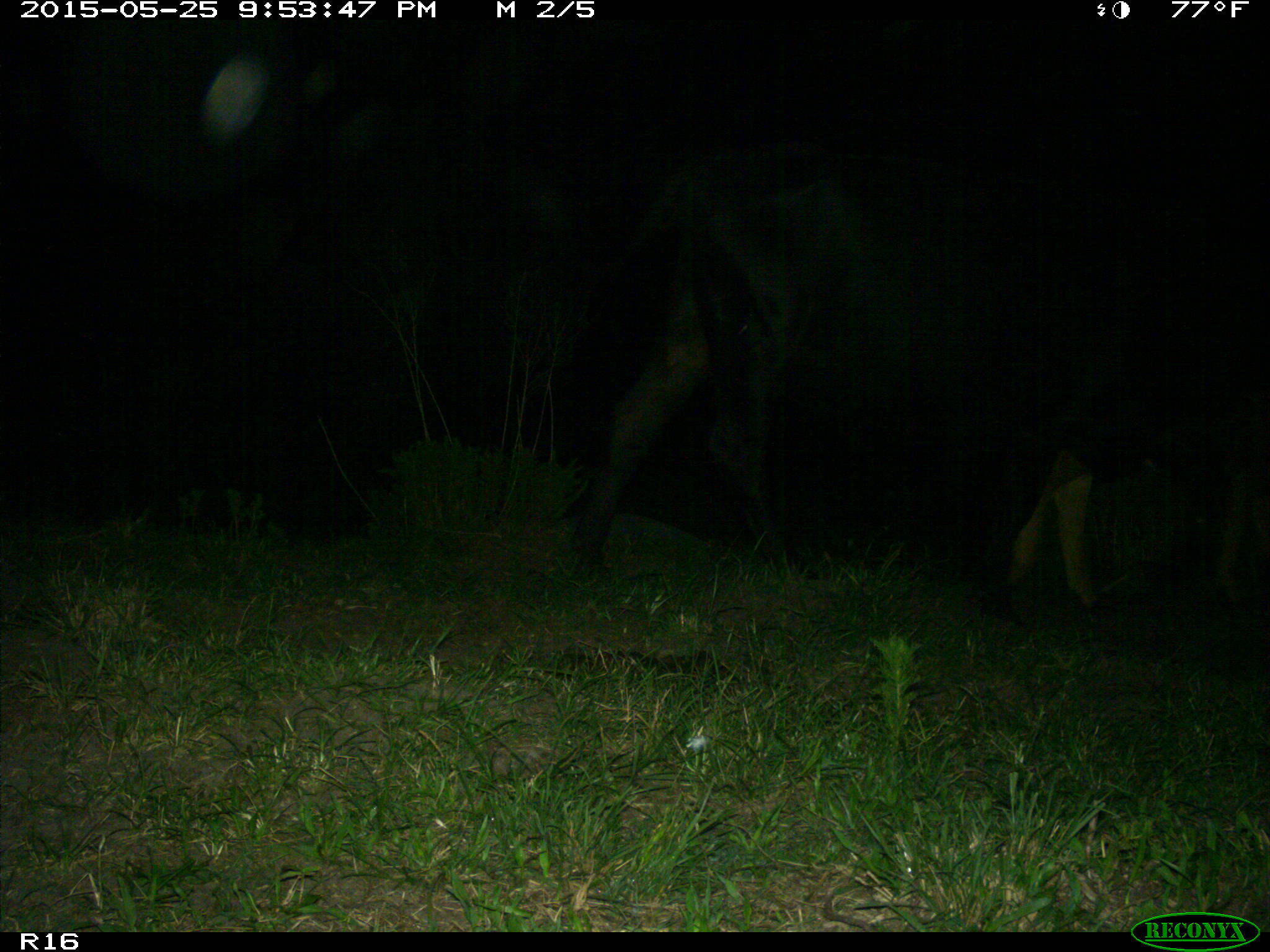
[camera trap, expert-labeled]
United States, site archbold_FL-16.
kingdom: Animalia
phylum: Chordata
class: Mammalia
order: Artiodactyla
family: Bovidae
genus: Bos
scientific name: Bos taurus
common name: domestic cow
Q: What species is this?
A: Bos taurus (domestic cow).